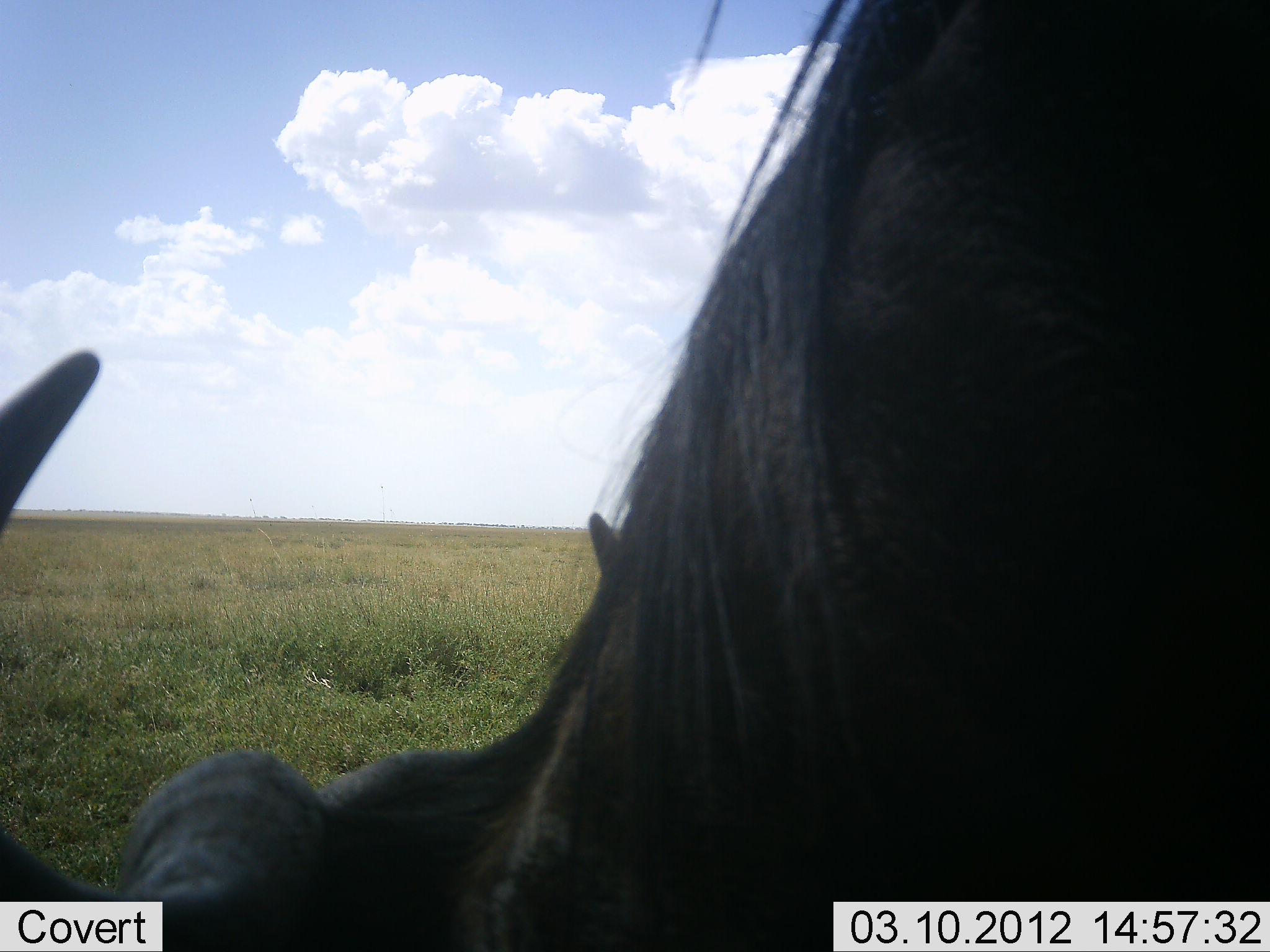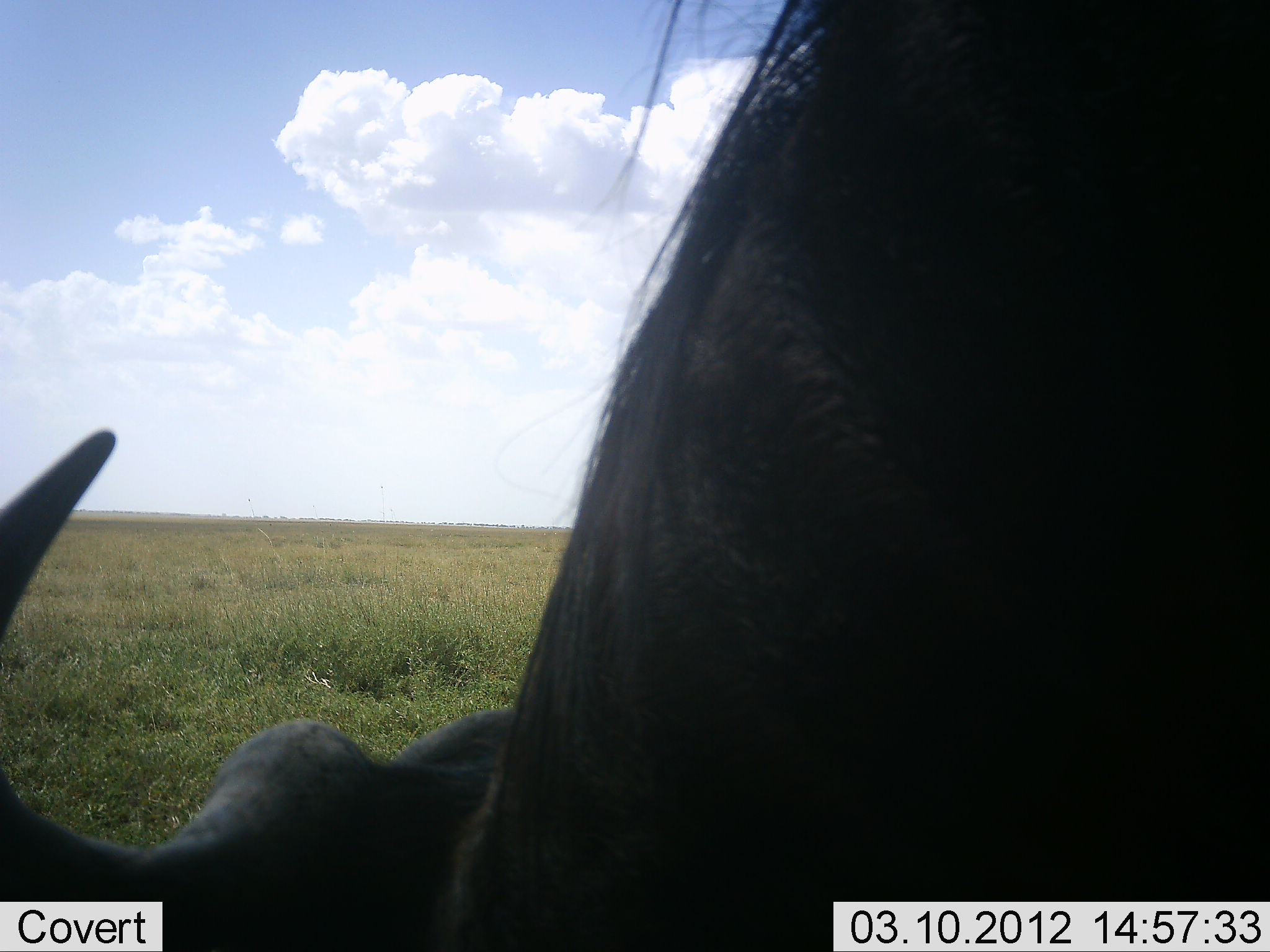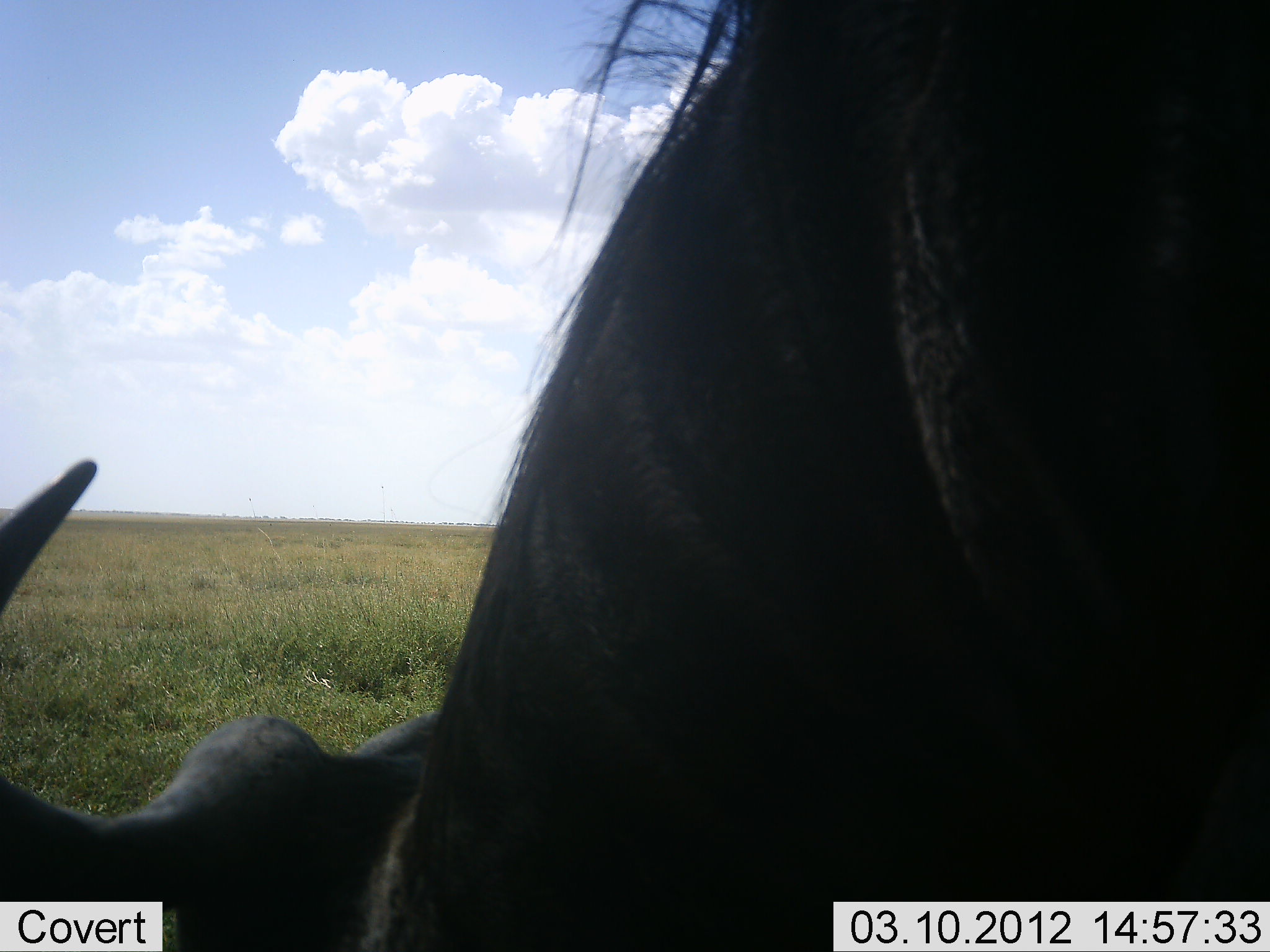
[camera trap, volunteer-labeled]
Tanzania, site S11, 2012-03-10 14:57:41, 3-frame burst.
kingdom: Animalia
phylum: Chordata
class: Mammalia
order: Artiodactyla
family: Bovidae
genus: Connochaetes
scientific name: Connochaetes taurinus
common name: blue wildebeest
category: wildebeest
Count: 1.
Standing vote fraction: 47%.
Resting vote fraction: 0%.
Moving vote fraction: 6%.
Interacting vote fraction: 0%.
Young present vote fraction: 0%.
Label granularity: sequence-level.